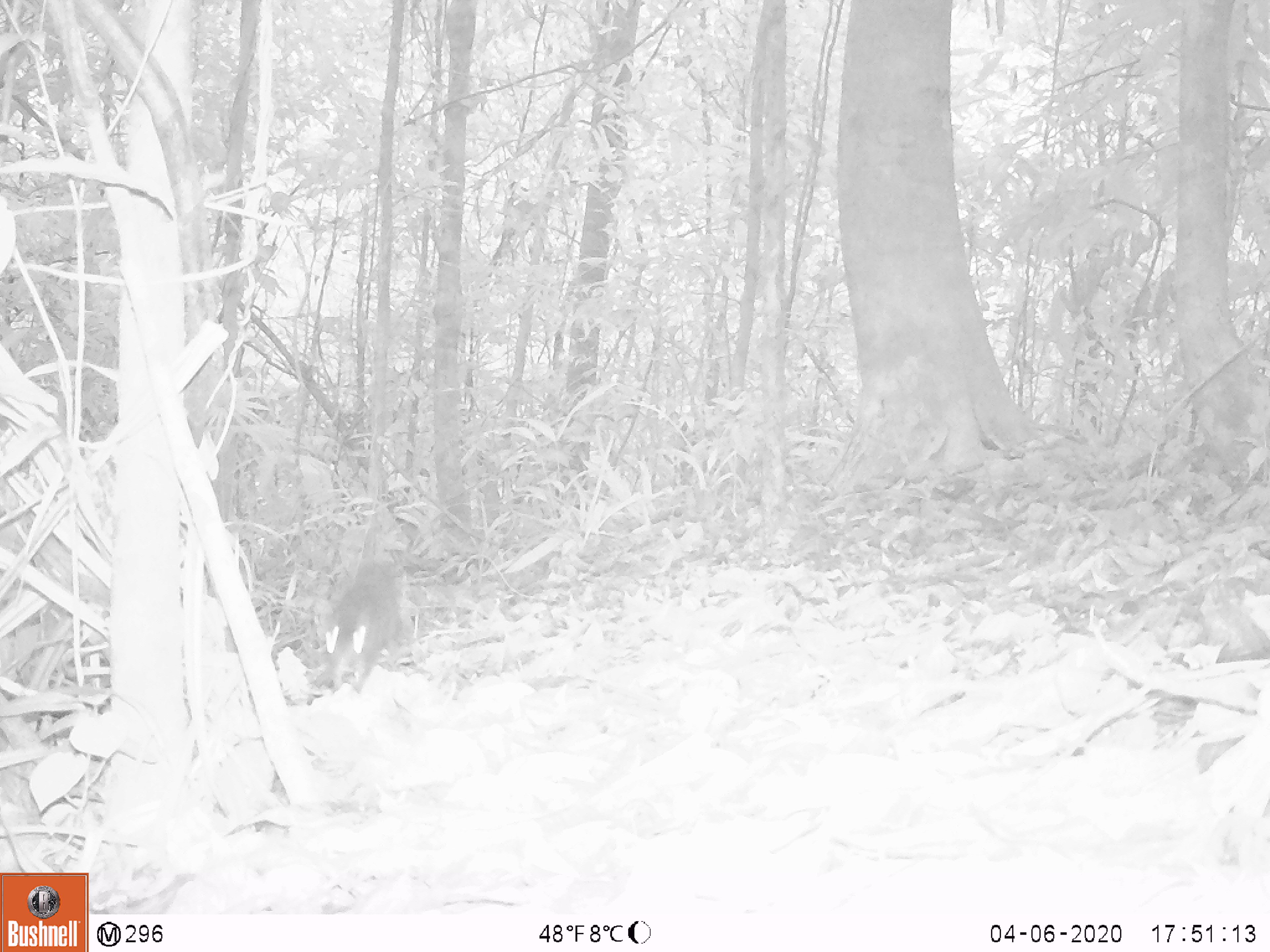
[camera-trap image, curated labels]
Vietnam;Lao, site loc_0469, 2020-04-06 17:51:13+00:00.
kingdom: Animalia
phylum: Chordata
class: Mammalia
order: Rodentia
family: Sciuridae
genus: Sciurus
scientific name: Sciurus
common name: squirrel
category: unidentified squirrel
Unidentified squirrel (squirrel) (Sciurus). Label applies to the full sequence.